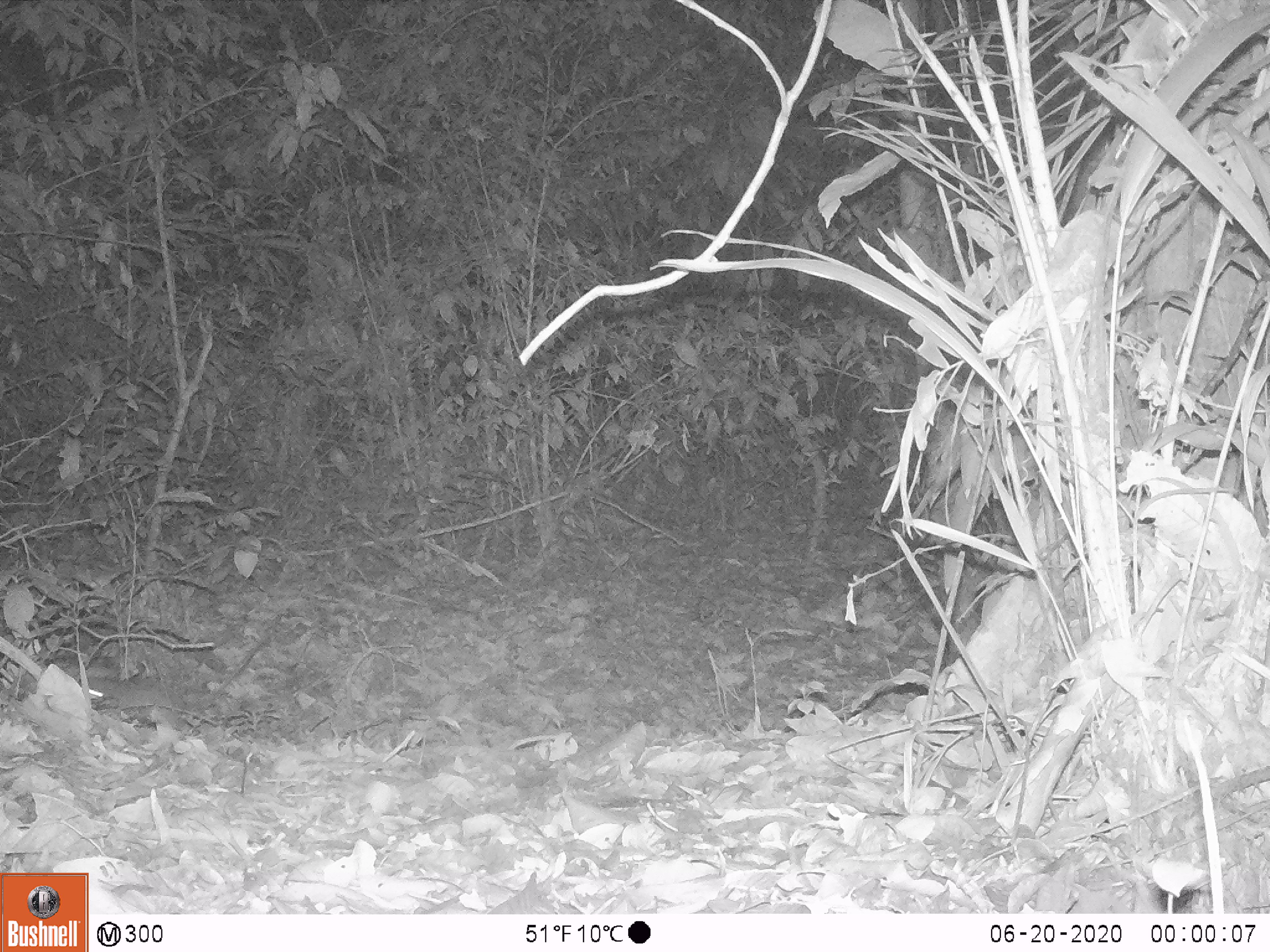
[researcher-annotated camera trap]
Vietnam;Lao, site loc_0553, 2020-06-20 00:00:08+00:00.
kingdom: Animalia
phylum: Chordata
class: Mammalia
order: Rodentia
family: Muridae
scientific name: Muridae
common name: old-world mice and rats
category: unidentified murid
Unidentified murid (old-world mice and rats) (Muridae). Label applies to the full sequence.